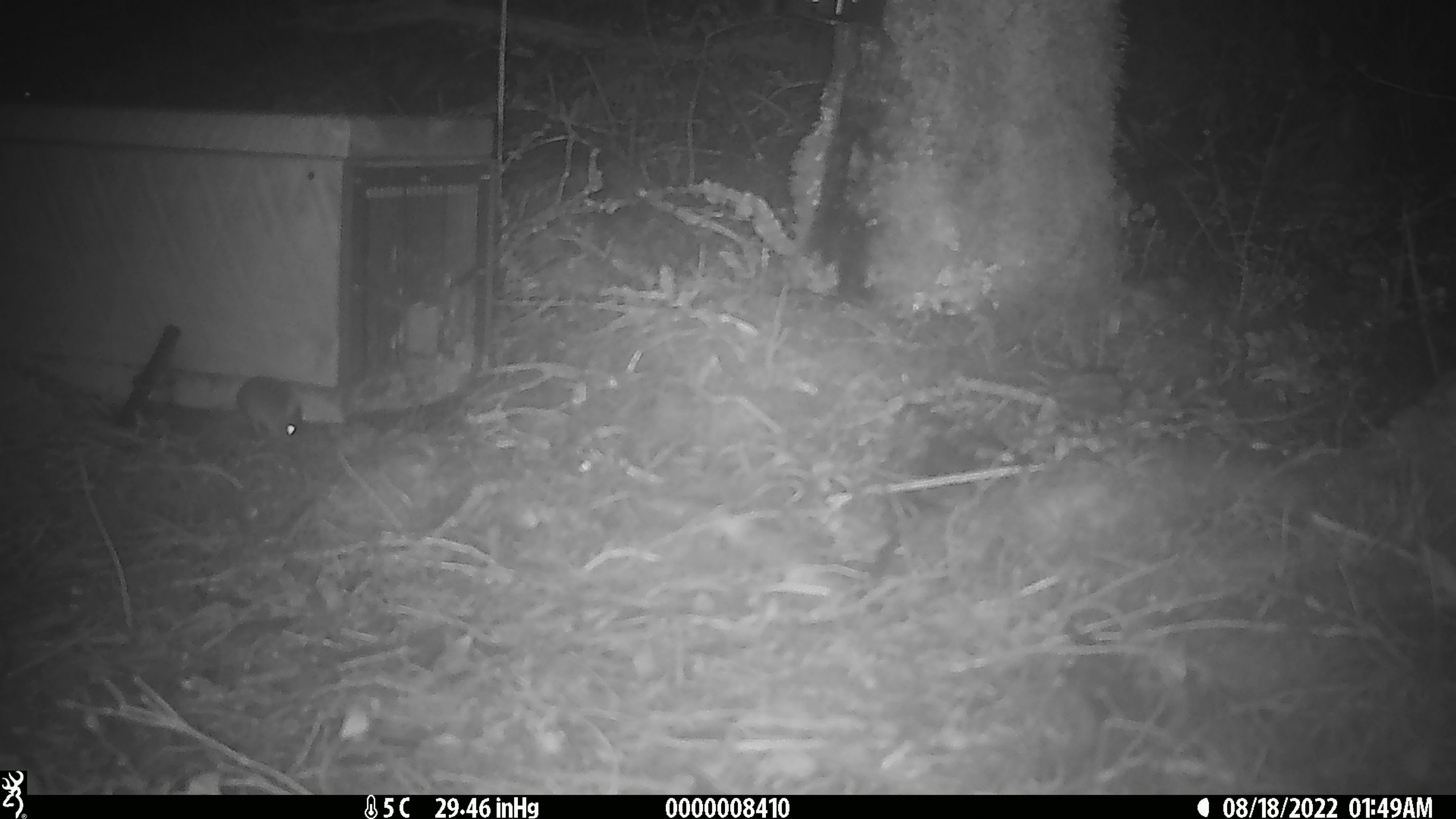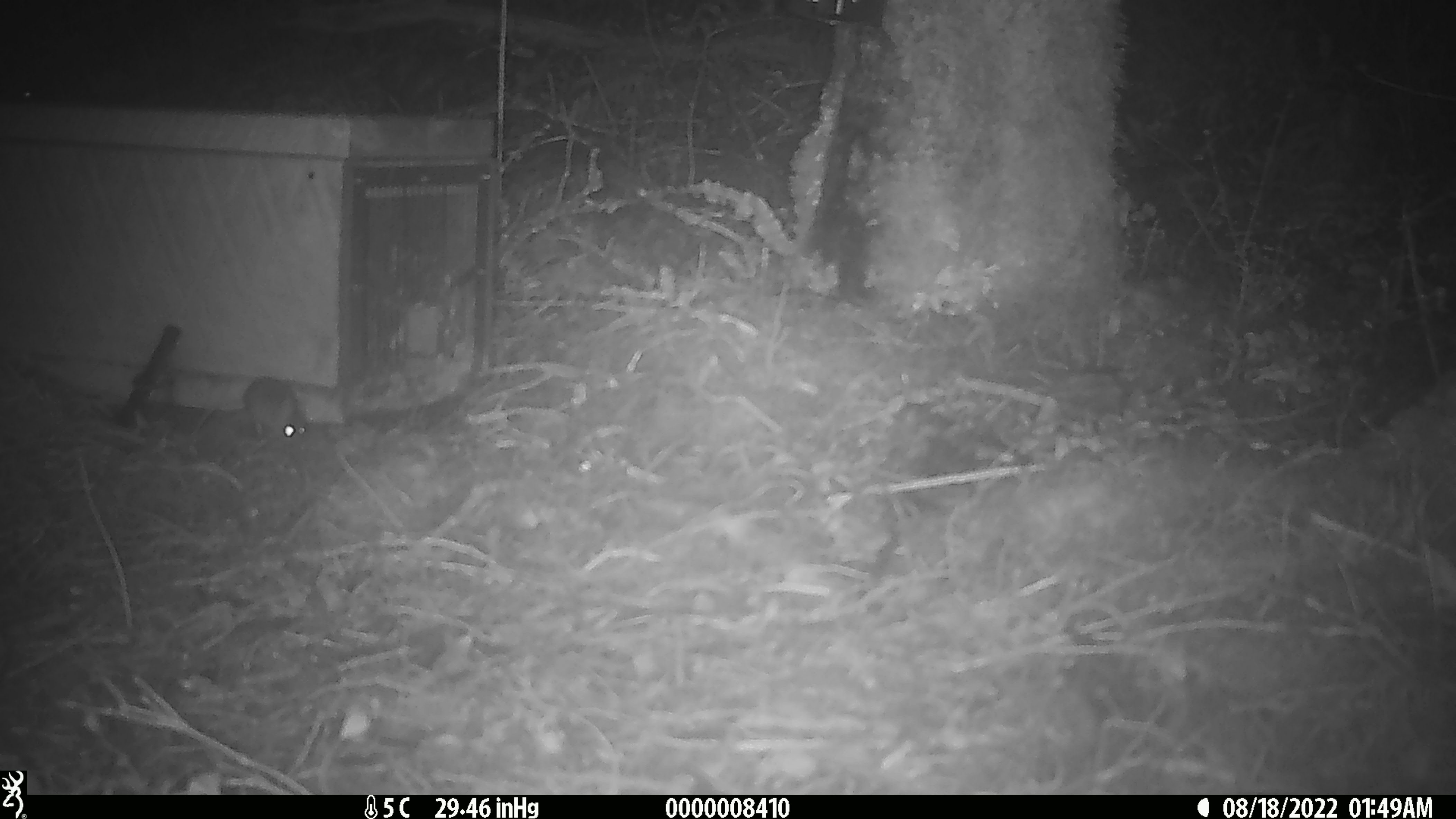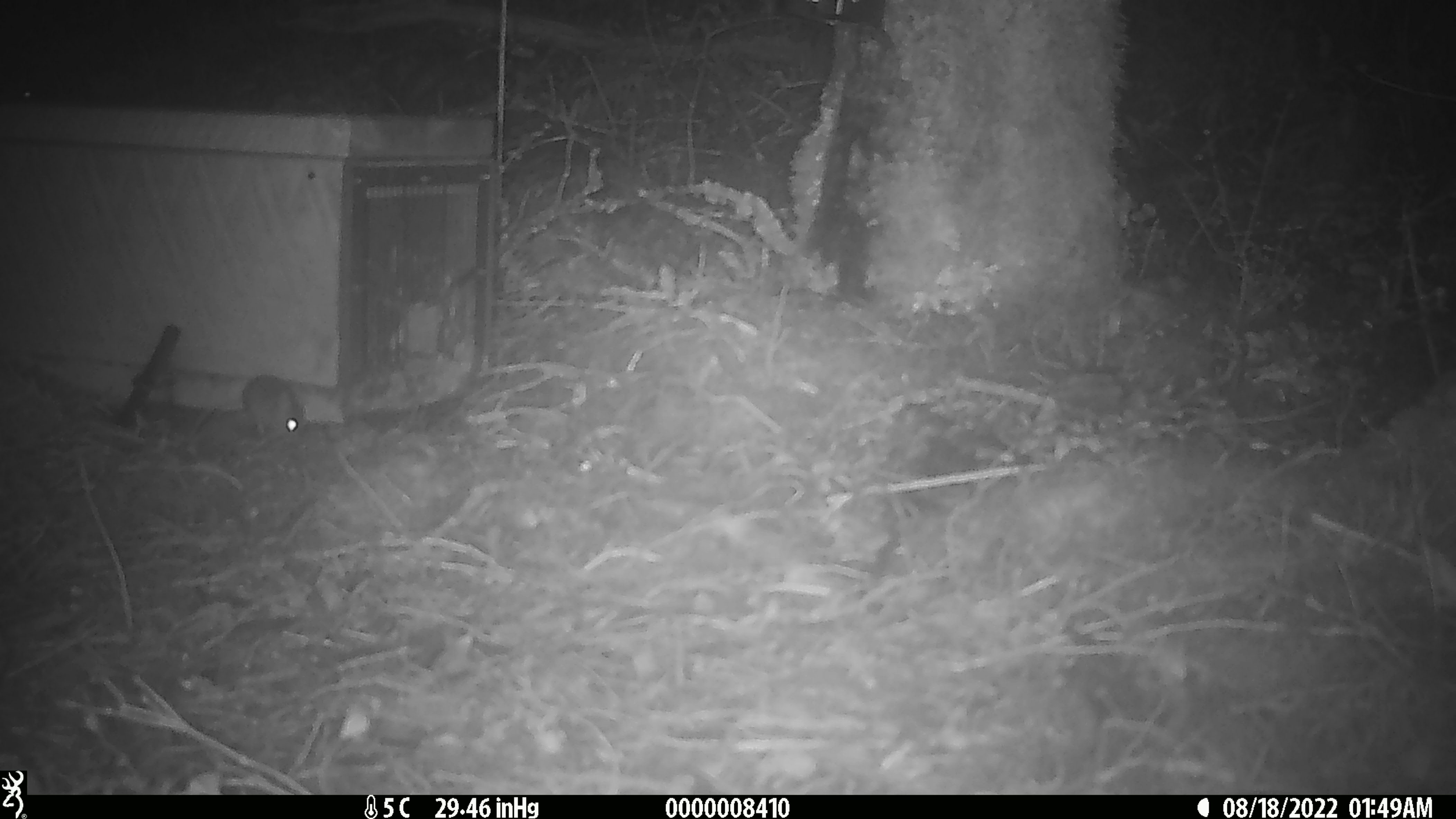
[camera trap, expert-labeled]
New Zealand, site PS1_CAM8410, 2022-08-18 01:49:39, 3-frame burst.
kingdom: Animalia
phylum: Chordata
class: Mammalia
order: Rodentia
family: Muridae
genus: Mus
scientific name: Mus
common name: mouse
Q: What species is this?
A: Mouse (Mus).